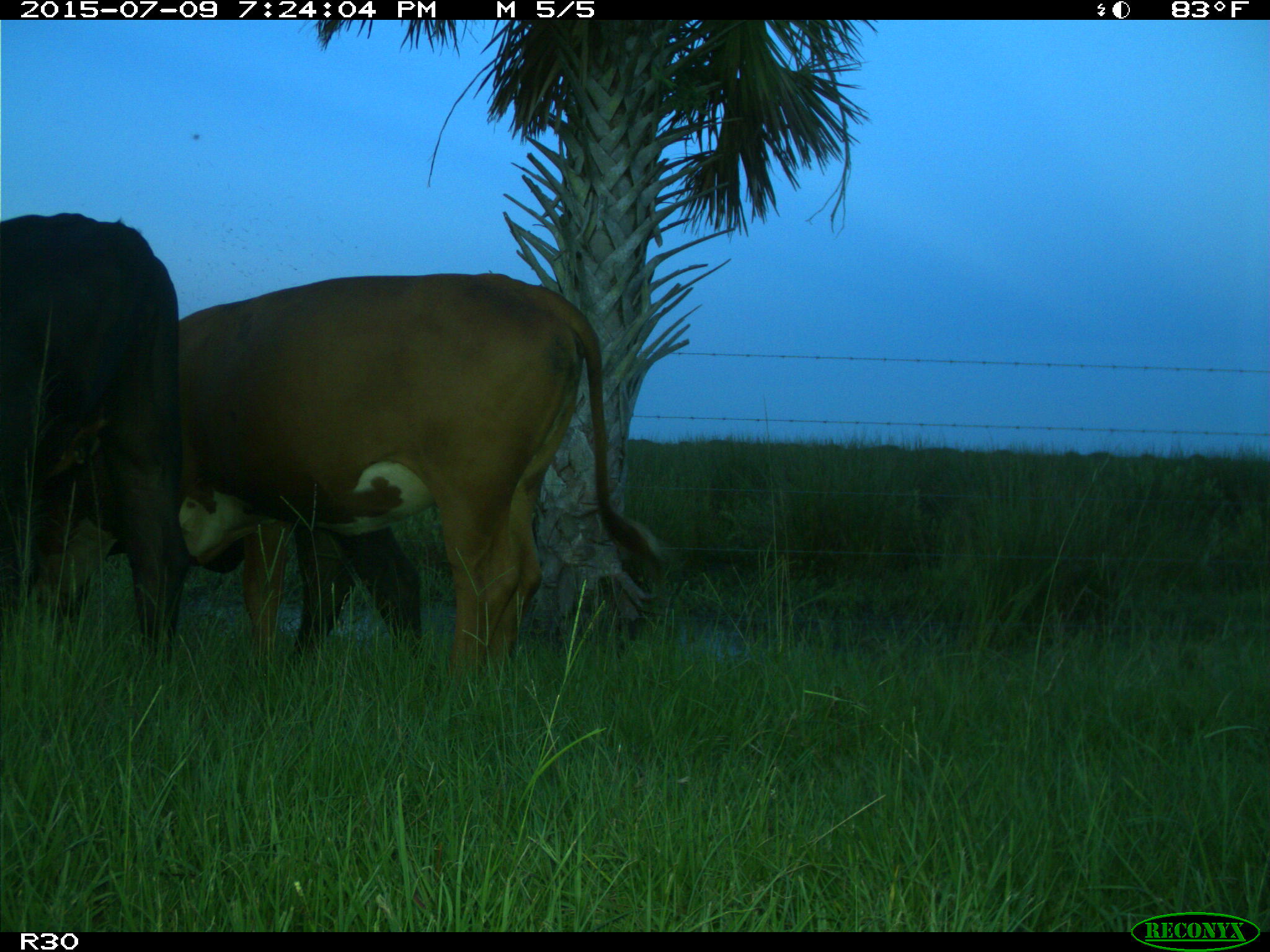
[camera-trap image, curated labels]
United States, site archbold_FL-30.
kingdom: Animalia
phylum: Chordata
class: Mammalia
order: Artiodactyla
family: Bovidae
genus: Bos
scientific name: Bos taurus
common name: domestic cow